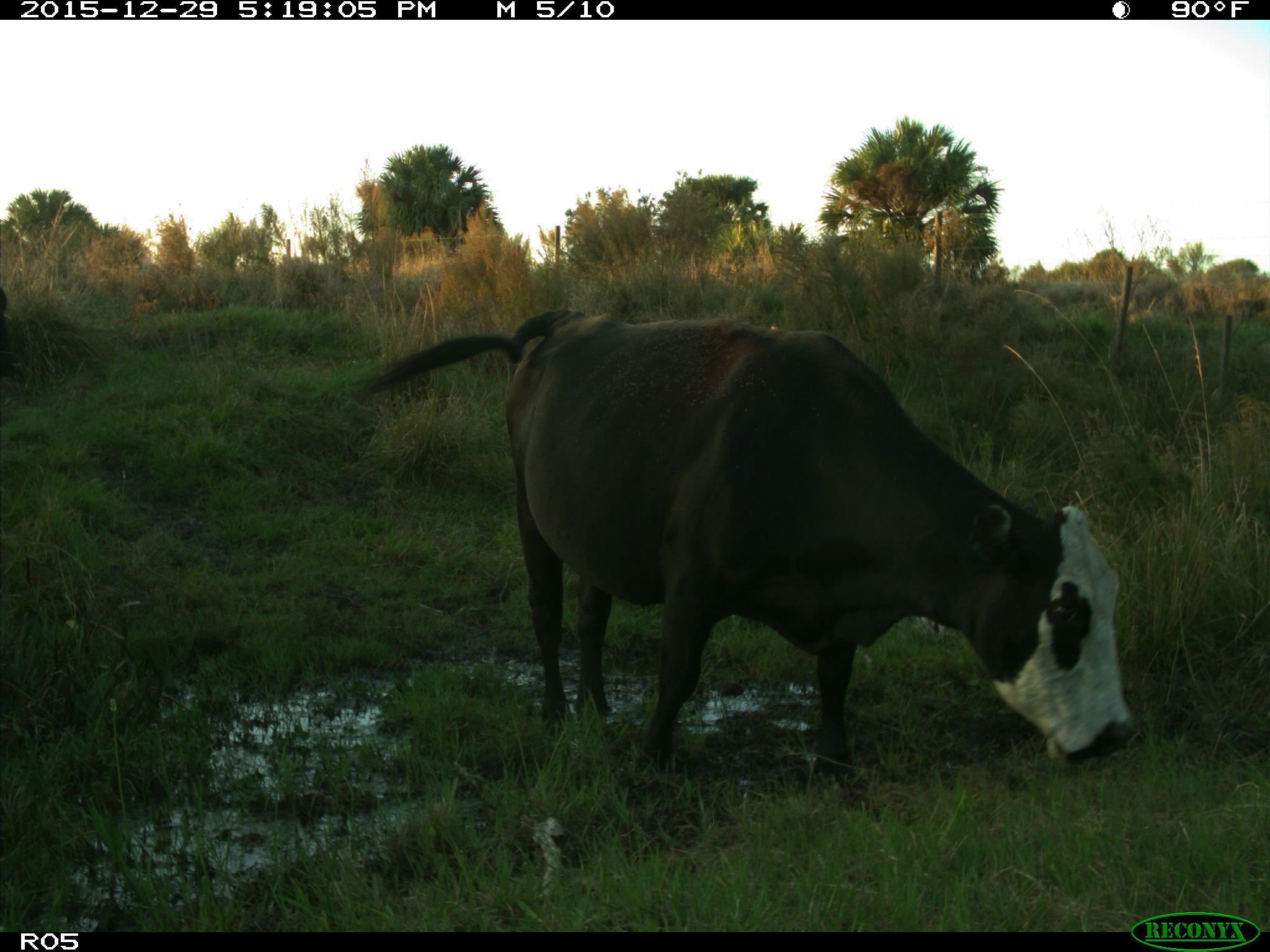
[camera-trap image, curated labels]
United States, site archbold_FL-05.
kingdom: Animalia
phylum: Chordata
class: Mammalia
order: Artiodactyla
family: Bovidae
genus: Bos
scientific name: Bos taurus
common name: domestic cow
Bos taurus (domestic cow).